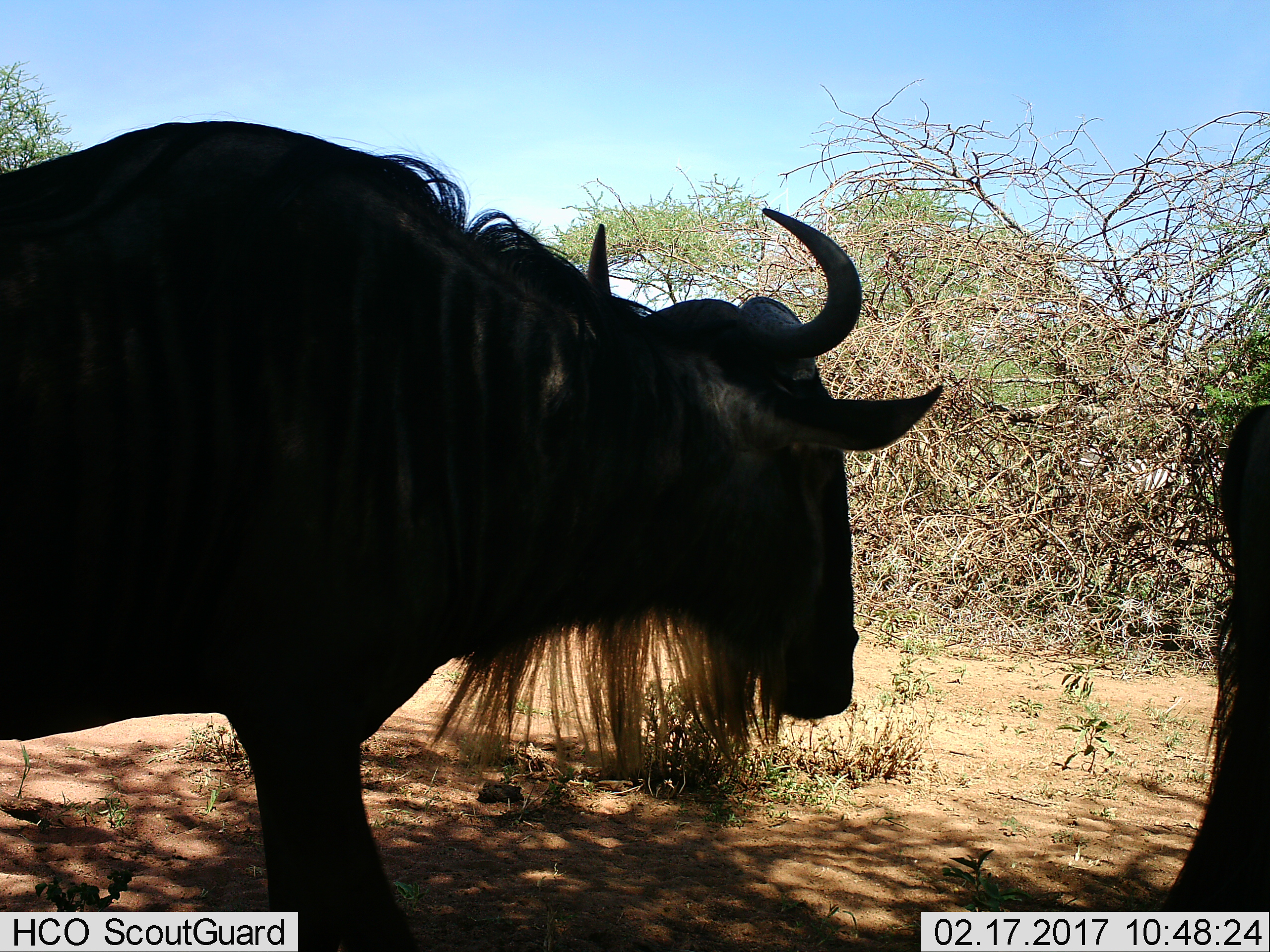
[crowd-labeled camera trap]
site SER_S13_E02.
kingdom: Animalia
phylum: Chordata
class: Mammalia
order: Artiodactyla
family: Bovidae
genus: Connochaetes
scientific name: Connochaetes taurinus taurinus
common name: blue wildebeest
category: wildebeestblue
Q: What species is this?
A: Wildebeestblue (blue wildebeest) (Connochaetes taurinus taurinus).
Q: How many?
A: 2.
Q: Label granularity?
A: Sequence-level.